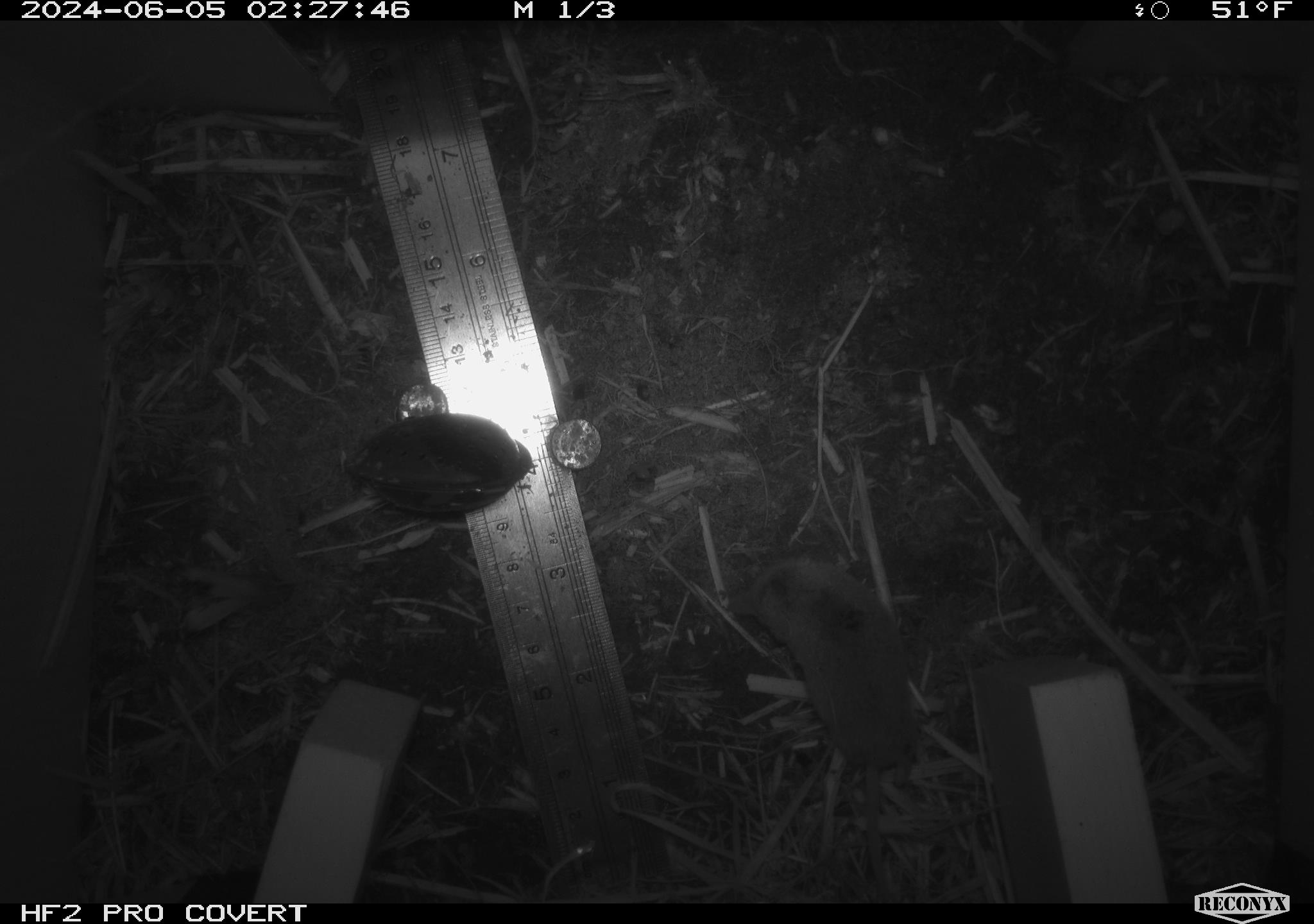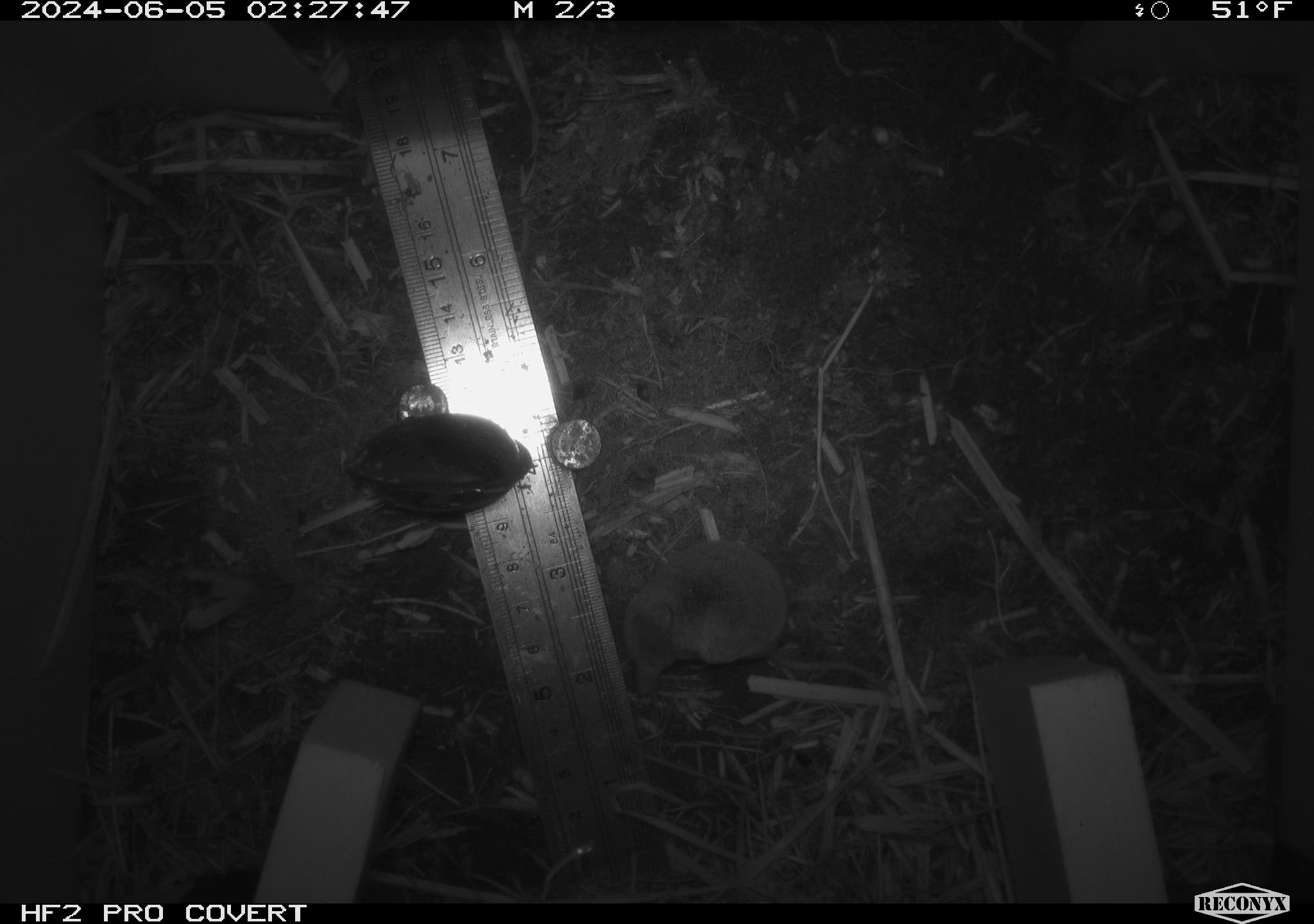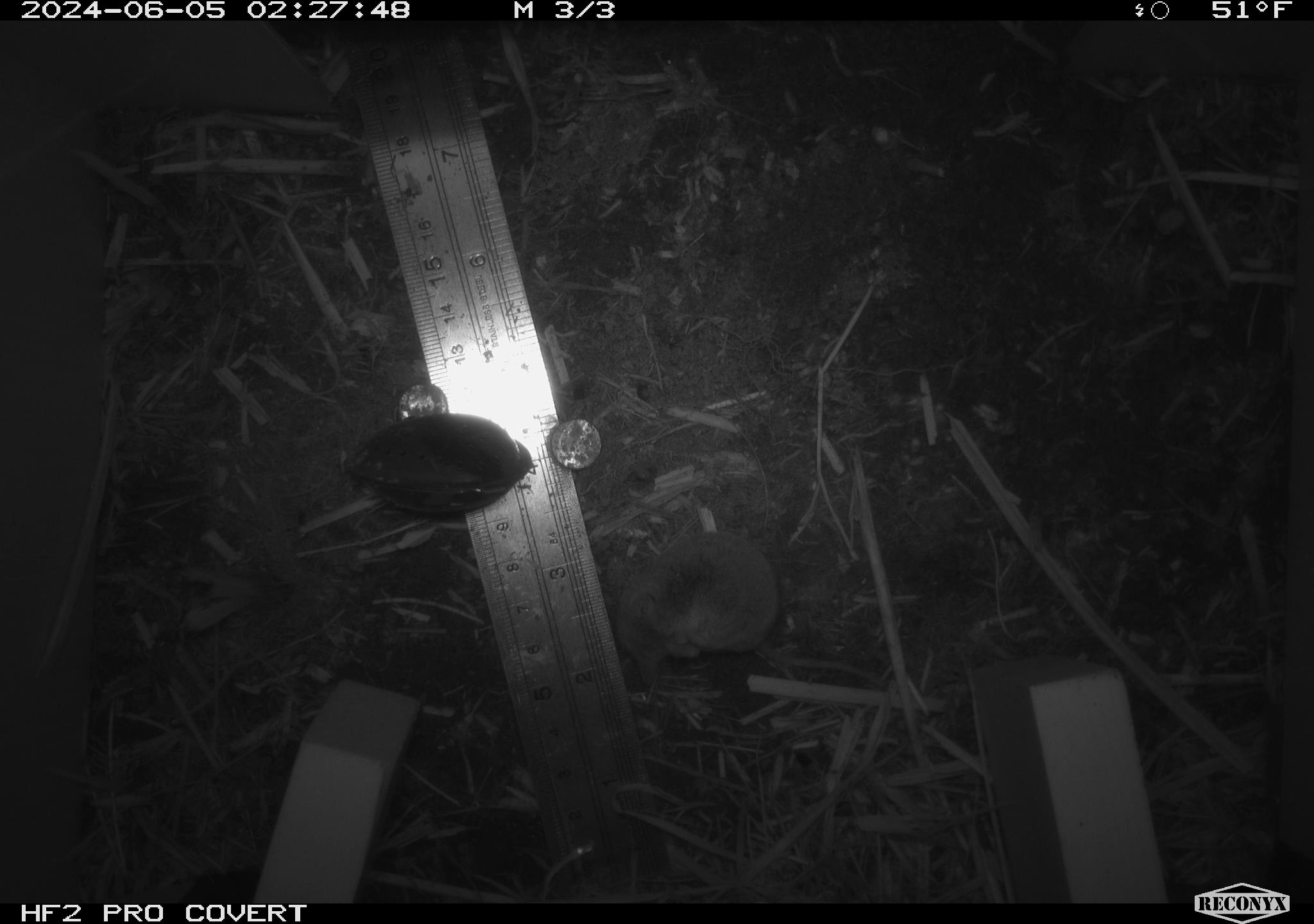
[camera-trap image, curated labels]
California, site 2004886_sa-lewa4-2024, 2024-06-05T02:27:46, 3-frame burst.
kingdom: Animalia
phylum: Chordata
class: Mammalia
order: Eulipotyphla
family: Soricidae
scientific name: Soricidae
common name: shrews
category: soricidae family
Soricidae family (shrews) (Soricidae).